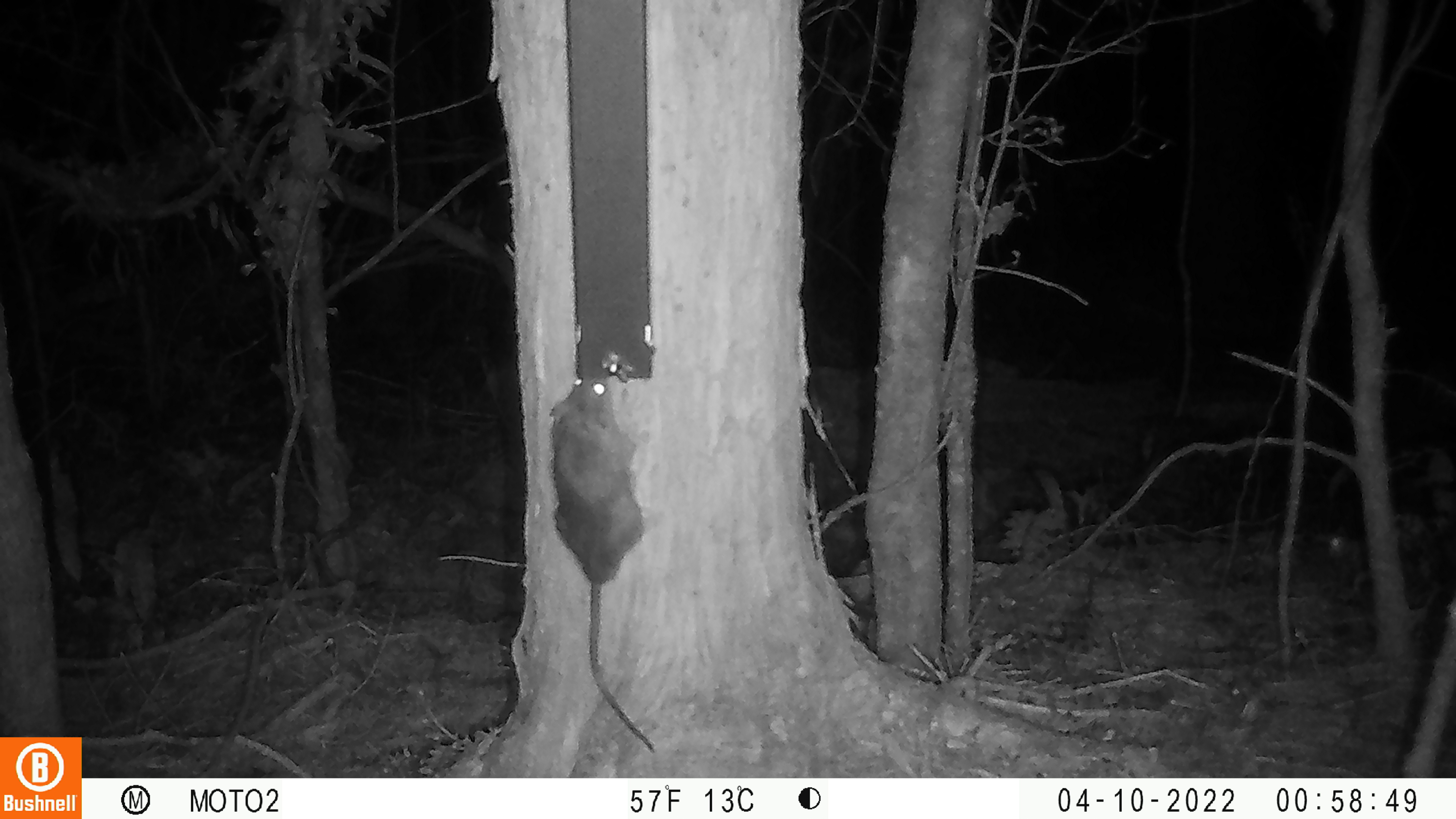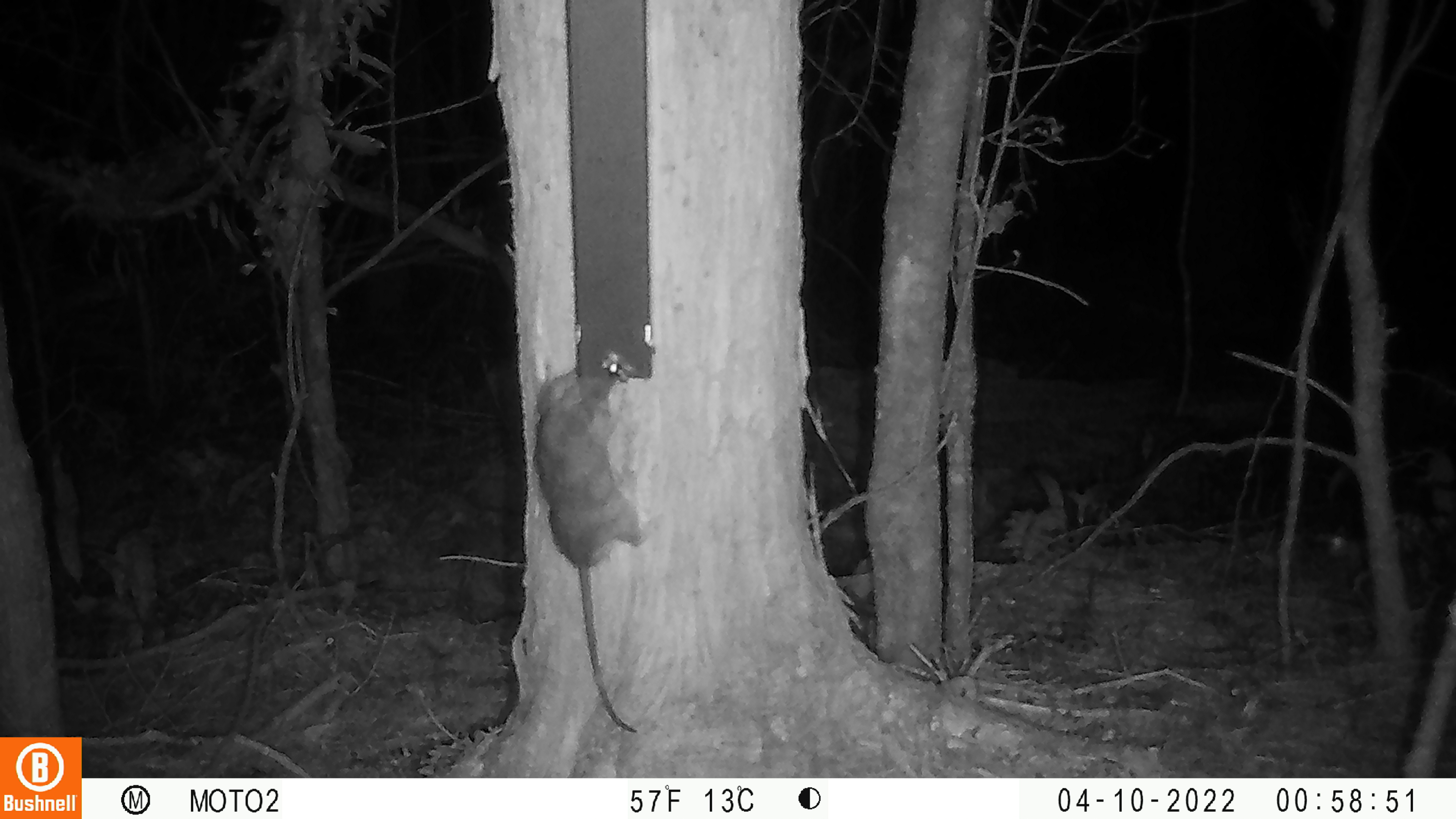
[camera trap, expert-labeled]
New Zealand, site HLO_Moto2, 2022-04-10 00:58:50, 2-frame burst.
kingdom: Animalia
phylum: Chordata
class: Mammalia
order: Rodentia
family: Muridae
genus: Rattus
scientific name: Rattus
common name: rat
Rat (Rattus).